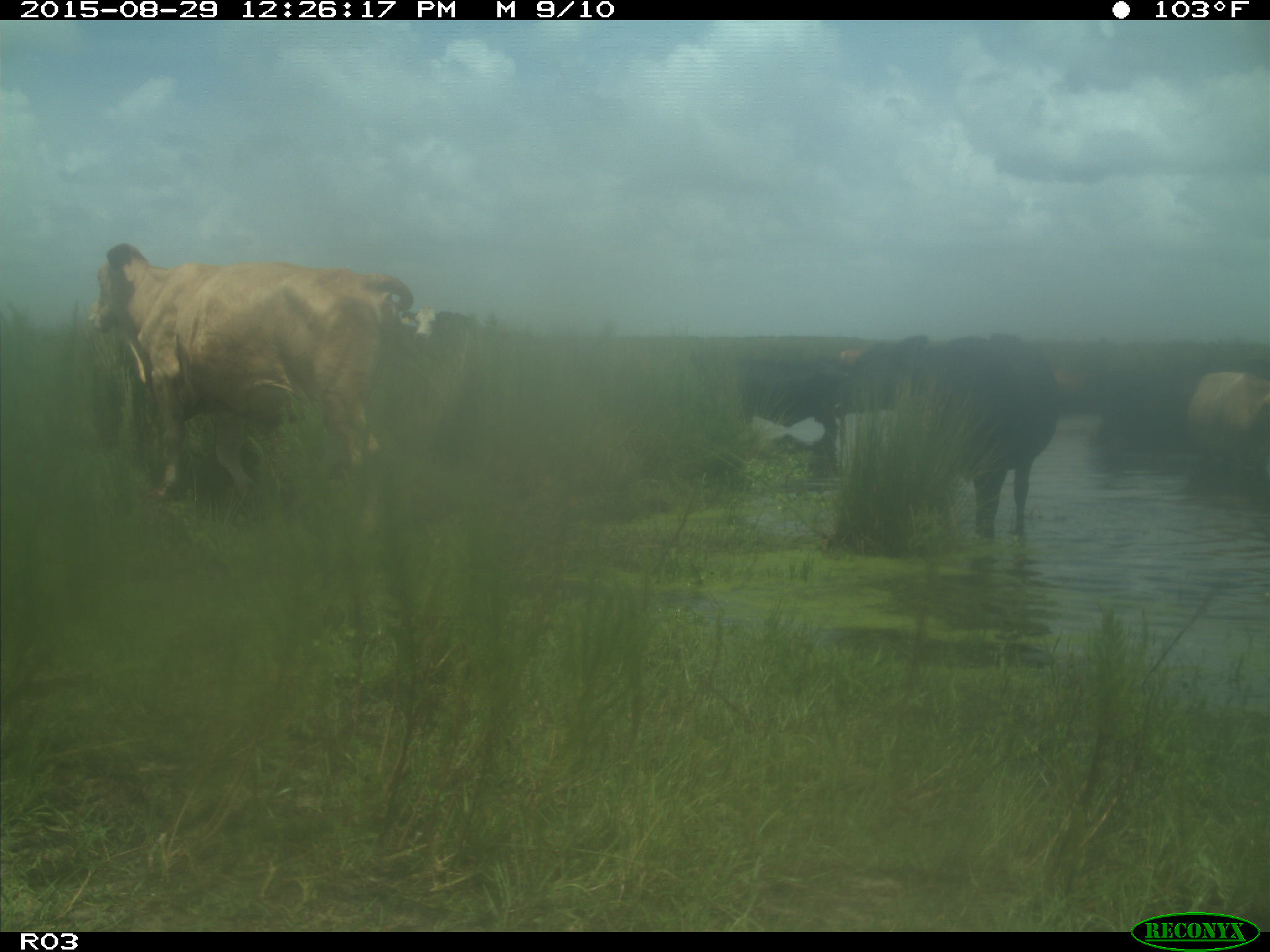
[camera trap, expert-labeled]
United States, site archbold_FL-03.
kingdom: Animalia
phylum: Chordata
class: Mammalia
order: Artiodactyla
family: Bovidae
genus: Bos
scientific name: Bos taurus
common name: domestic cow